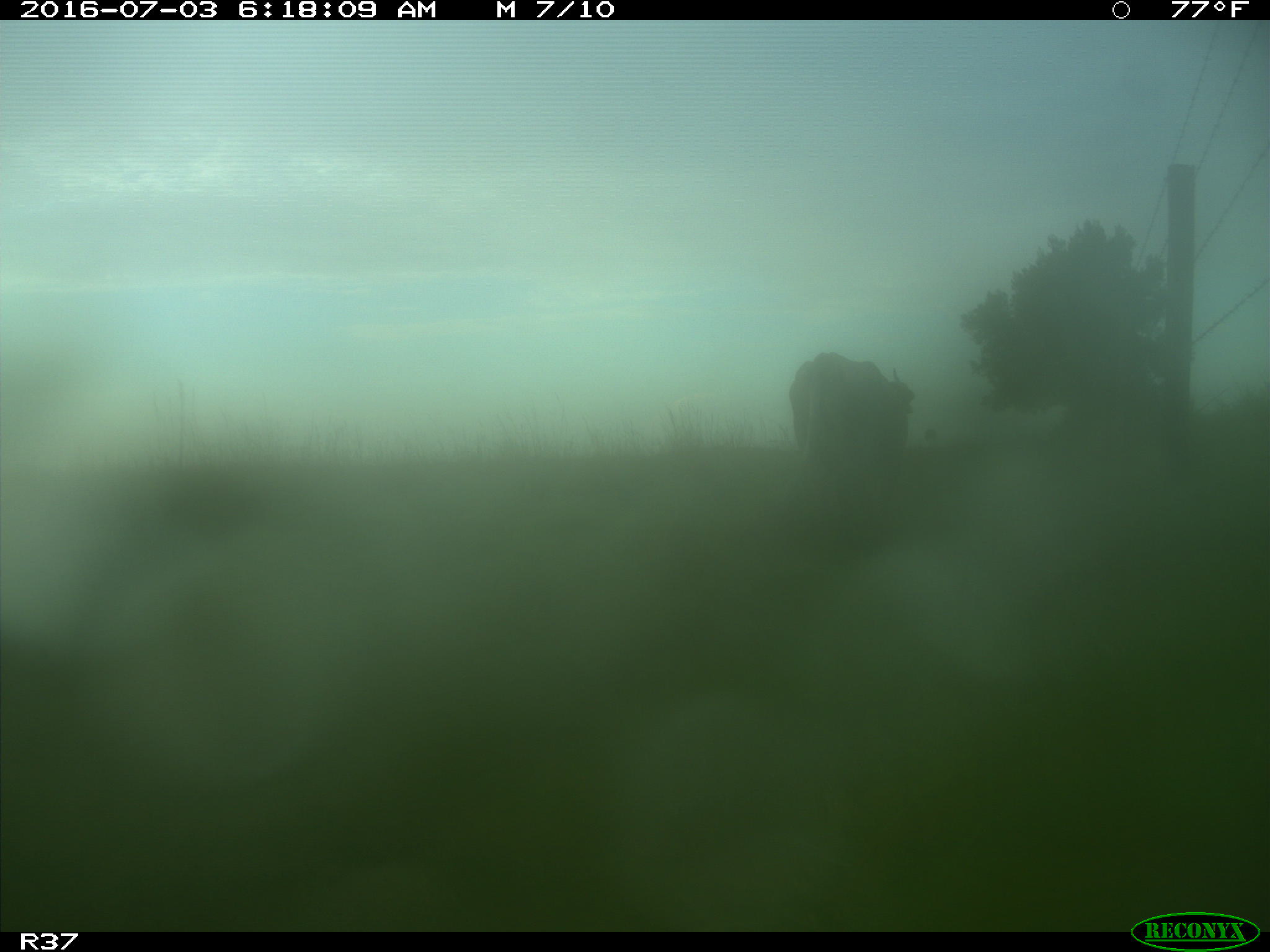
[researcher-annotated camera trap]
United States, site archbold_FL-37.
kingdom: Animalia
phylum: Chordata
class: Mammalia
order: Artiodactyla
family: Bovidae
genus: Bos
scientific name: Bos taurus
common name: domestic cow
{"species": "Bos taurus (domestic cow)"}